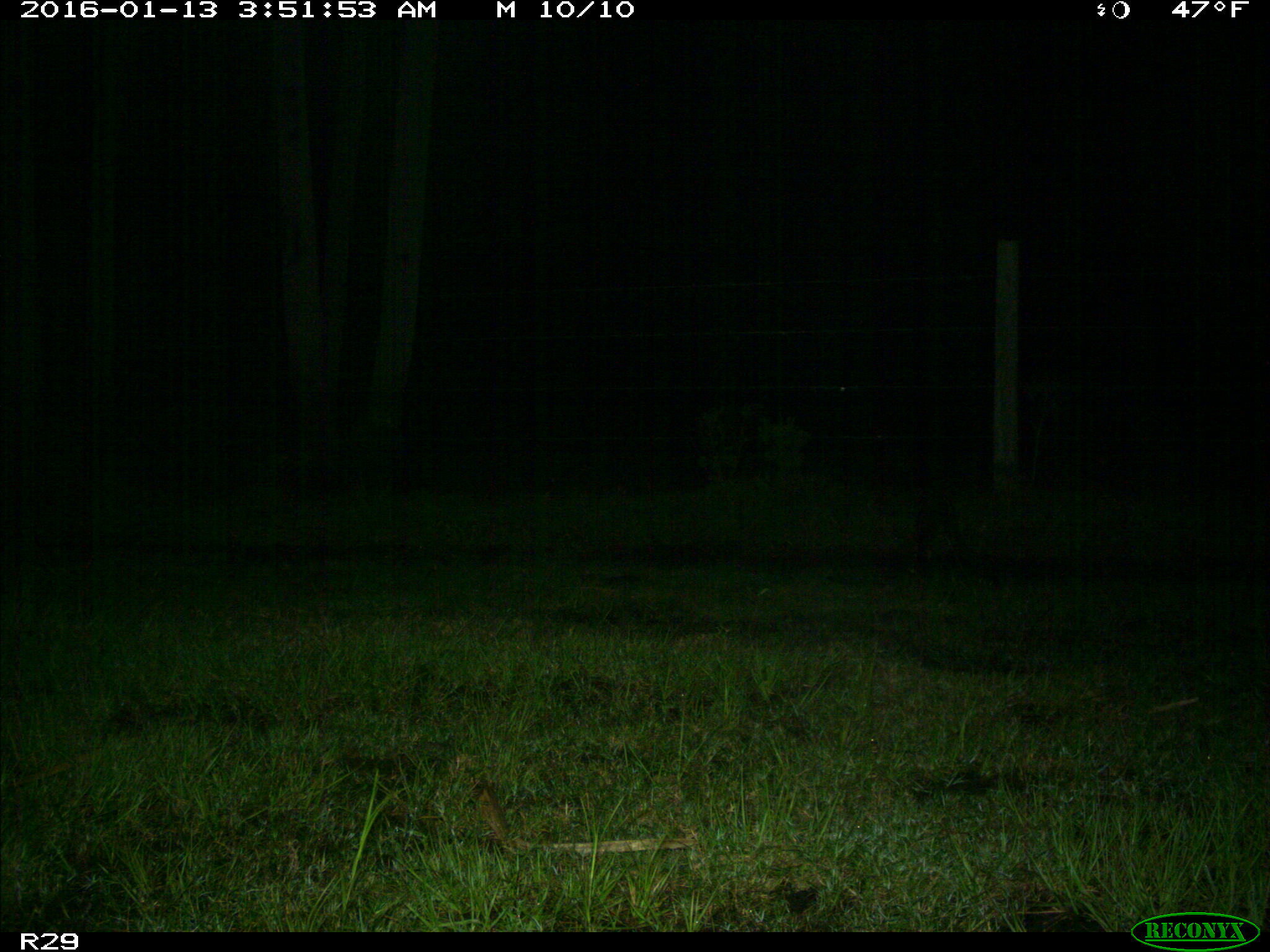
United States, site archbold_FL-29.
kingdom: Animalia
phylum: Chordata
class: Mammalia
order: Carnivora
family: Procyonidae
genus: Procyon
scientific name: Procyon lotor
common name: common raccoon